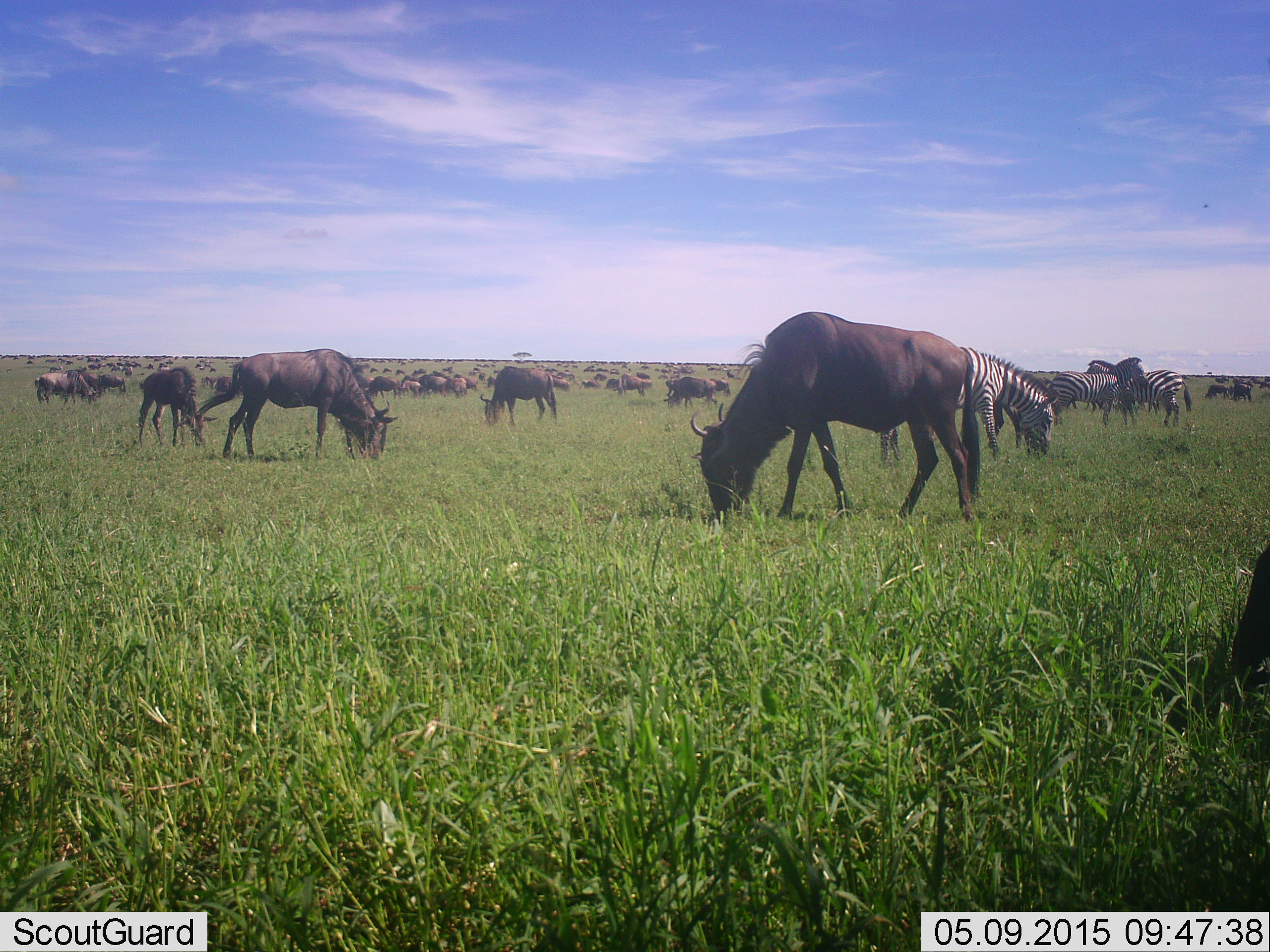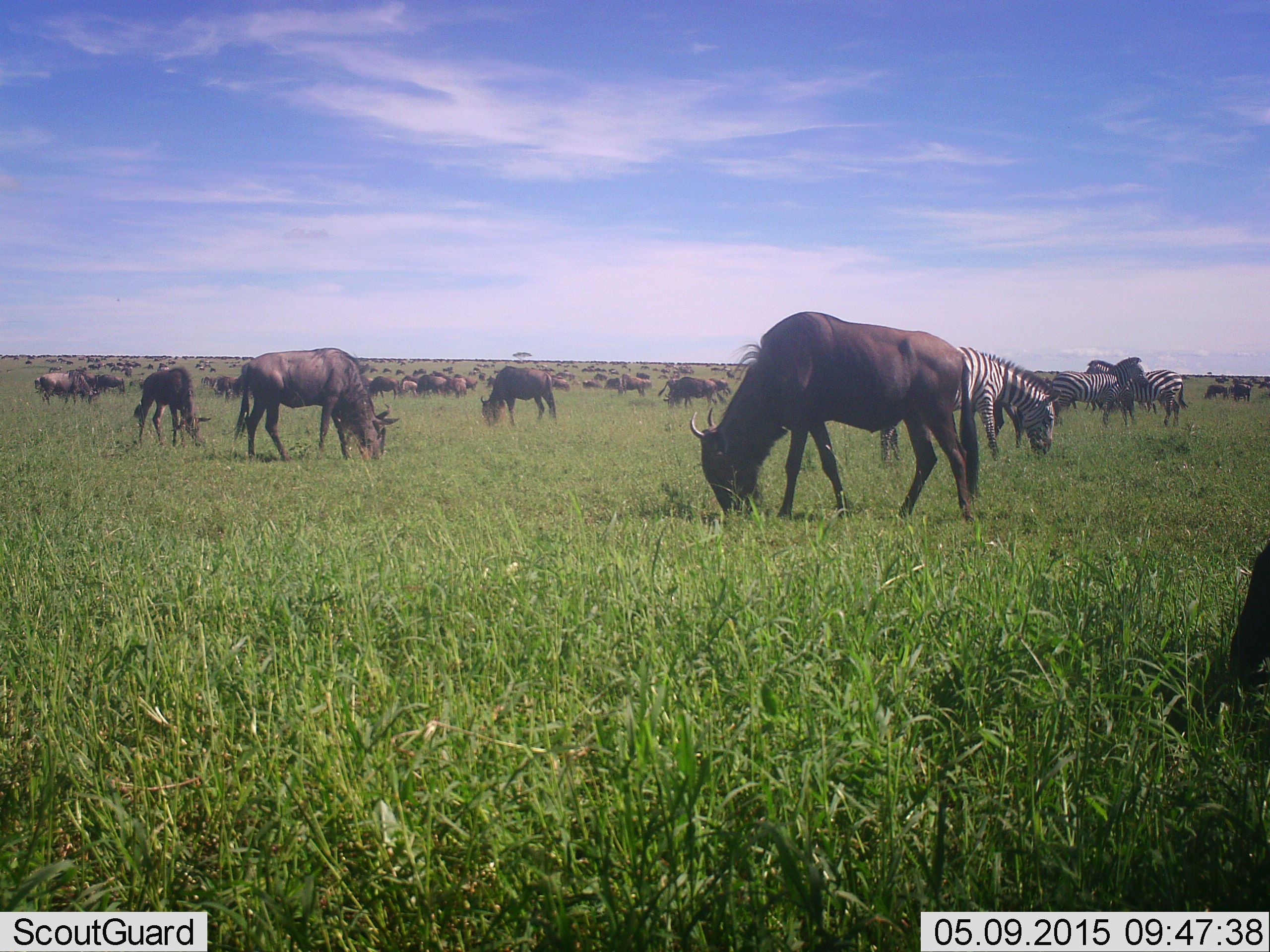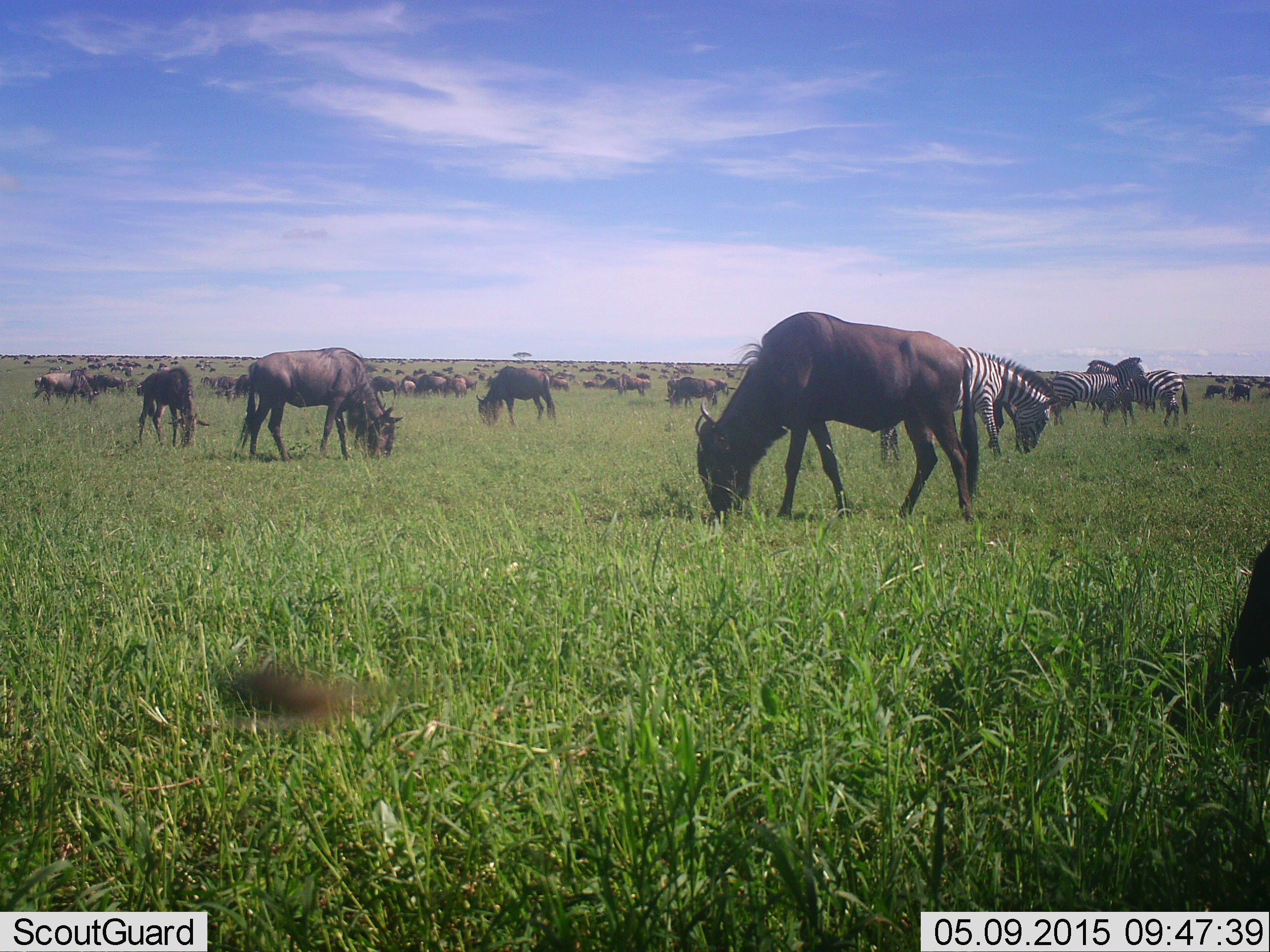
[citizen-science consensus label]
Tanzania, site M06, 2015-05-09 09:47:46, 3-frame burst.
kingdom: Animalia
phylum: Chordata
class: Mammalia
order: Artiodactyla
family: Bovidae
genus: Connochaetes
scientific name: Connochaetes taurinus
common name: blue wildebeest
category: wildebeest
Wildebeest (blue wildebeest) (Connochaetes taurinus), count 51+. Behavior (volunteer vote fractions): standing 14%, resting 0%, moving 7%, interacting 0%. Young present (vote fraction): 14%. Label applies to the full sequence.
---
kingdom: Animalia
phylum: Chordata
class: Mammalia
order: Perissodactyla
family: Equidae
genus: Equus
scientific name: Equus quagga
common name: plains zebra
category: zebra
Zebra (plains zebra) (Equus quagga), count 4. Behavior (volunteer vote fractions): standing 42%, resting 0%, moving 0%, interacting 17%. Young present (vote fraction): 0%. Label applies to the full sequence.